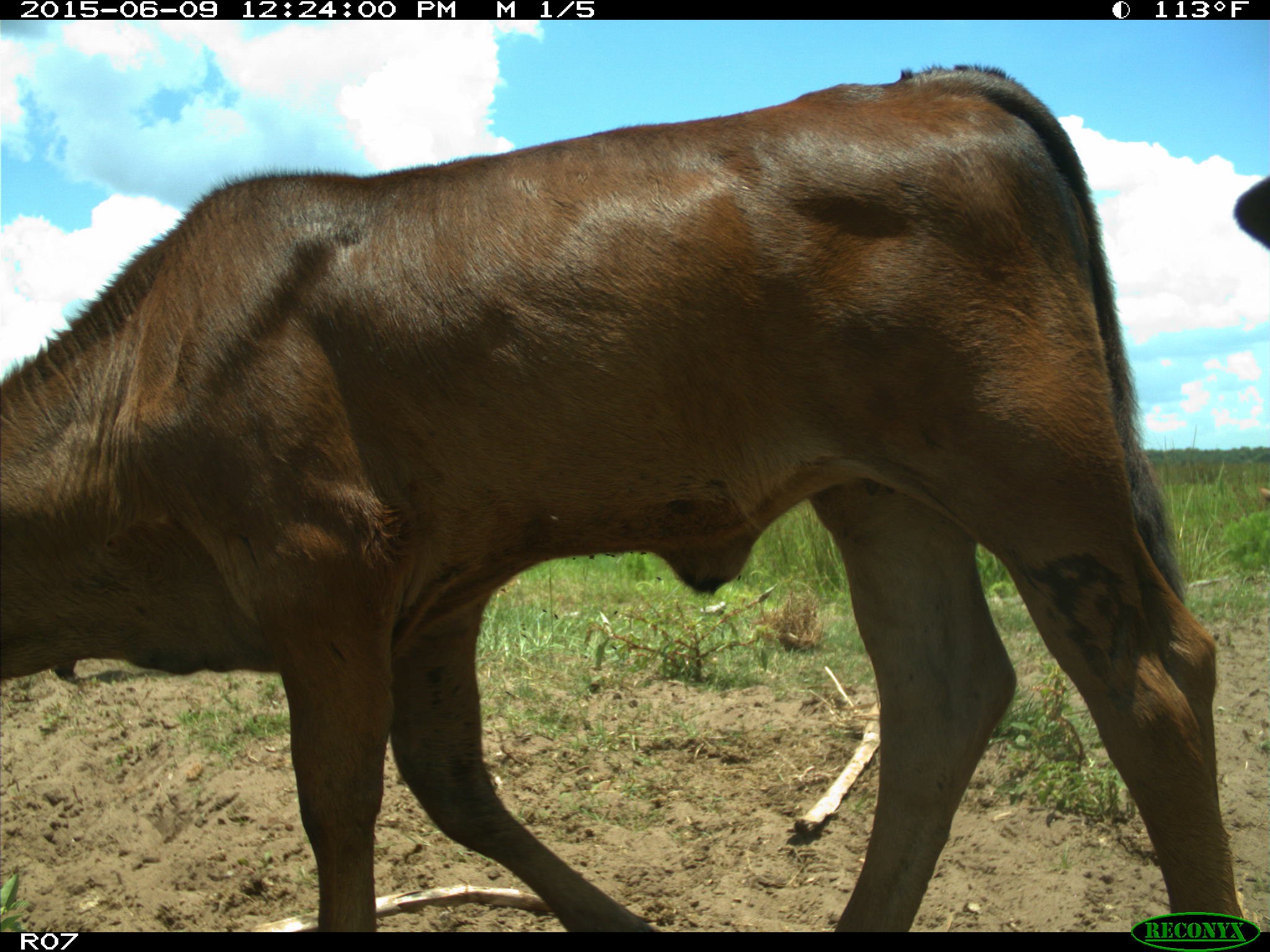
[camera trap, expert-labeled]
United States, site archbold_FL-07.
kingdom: Animalia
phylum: Chordata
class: Mammalia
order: Artiodactyla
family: Bovidae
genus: Bos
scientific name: Bos taurus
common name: domestic cow